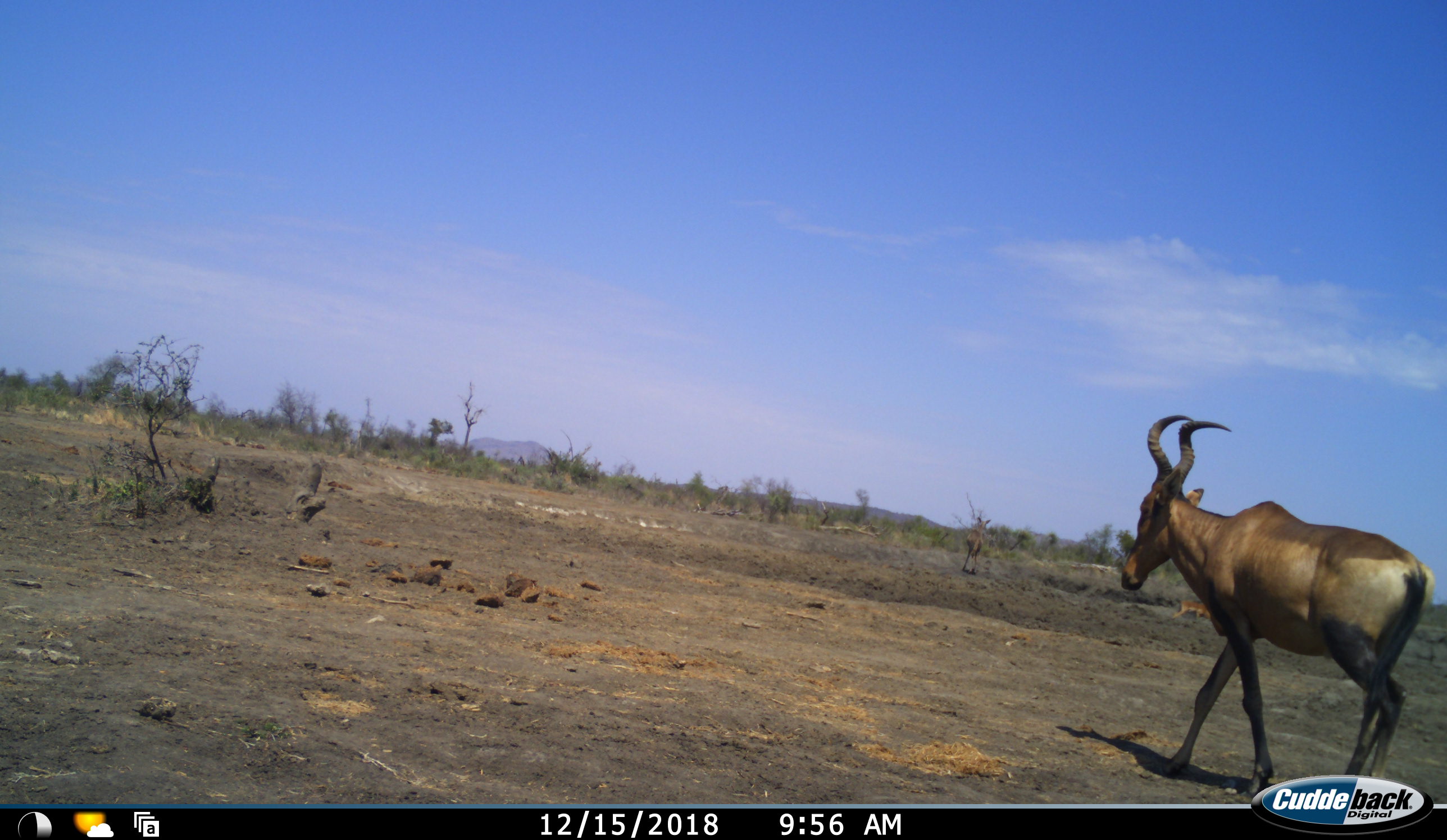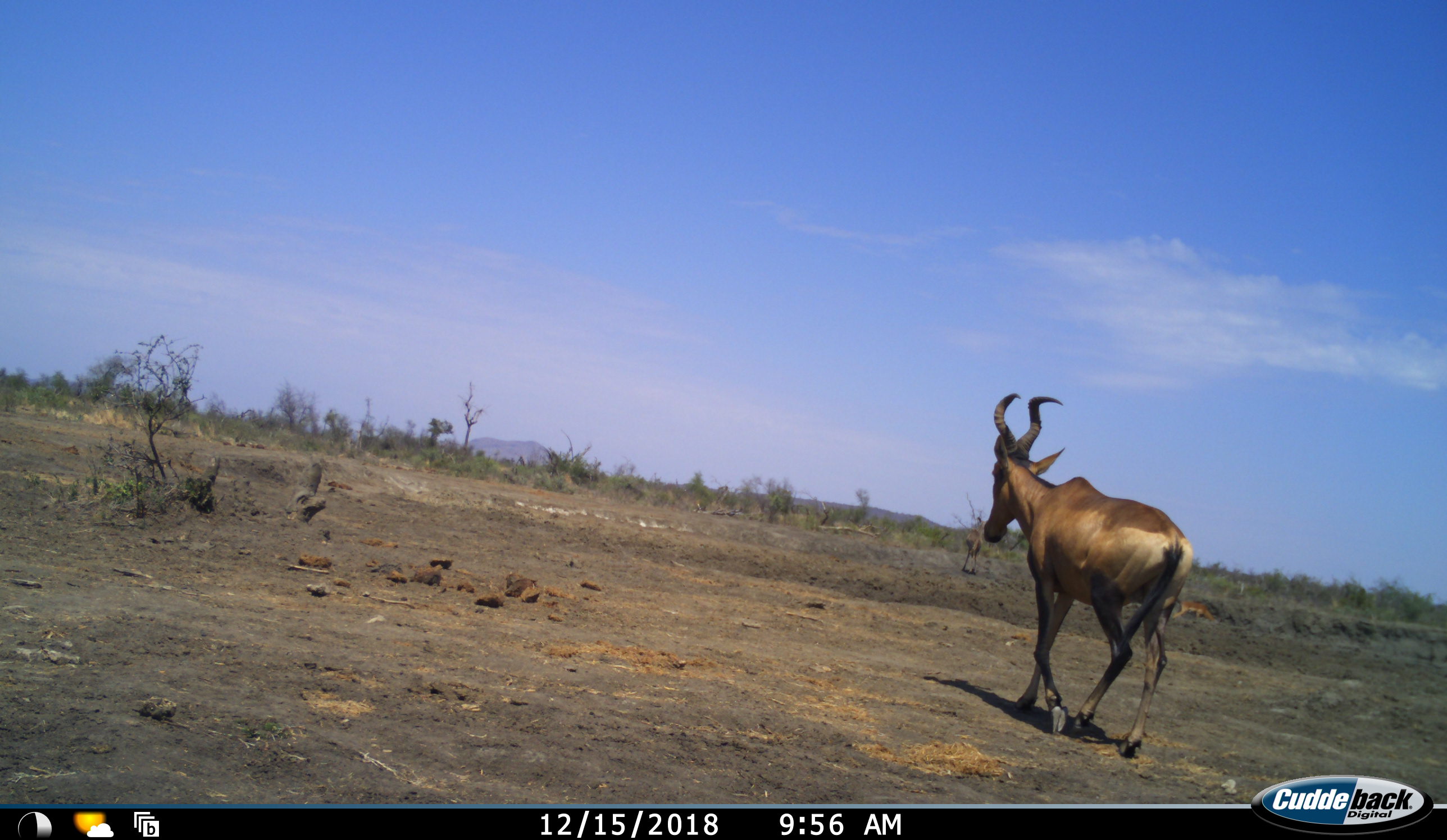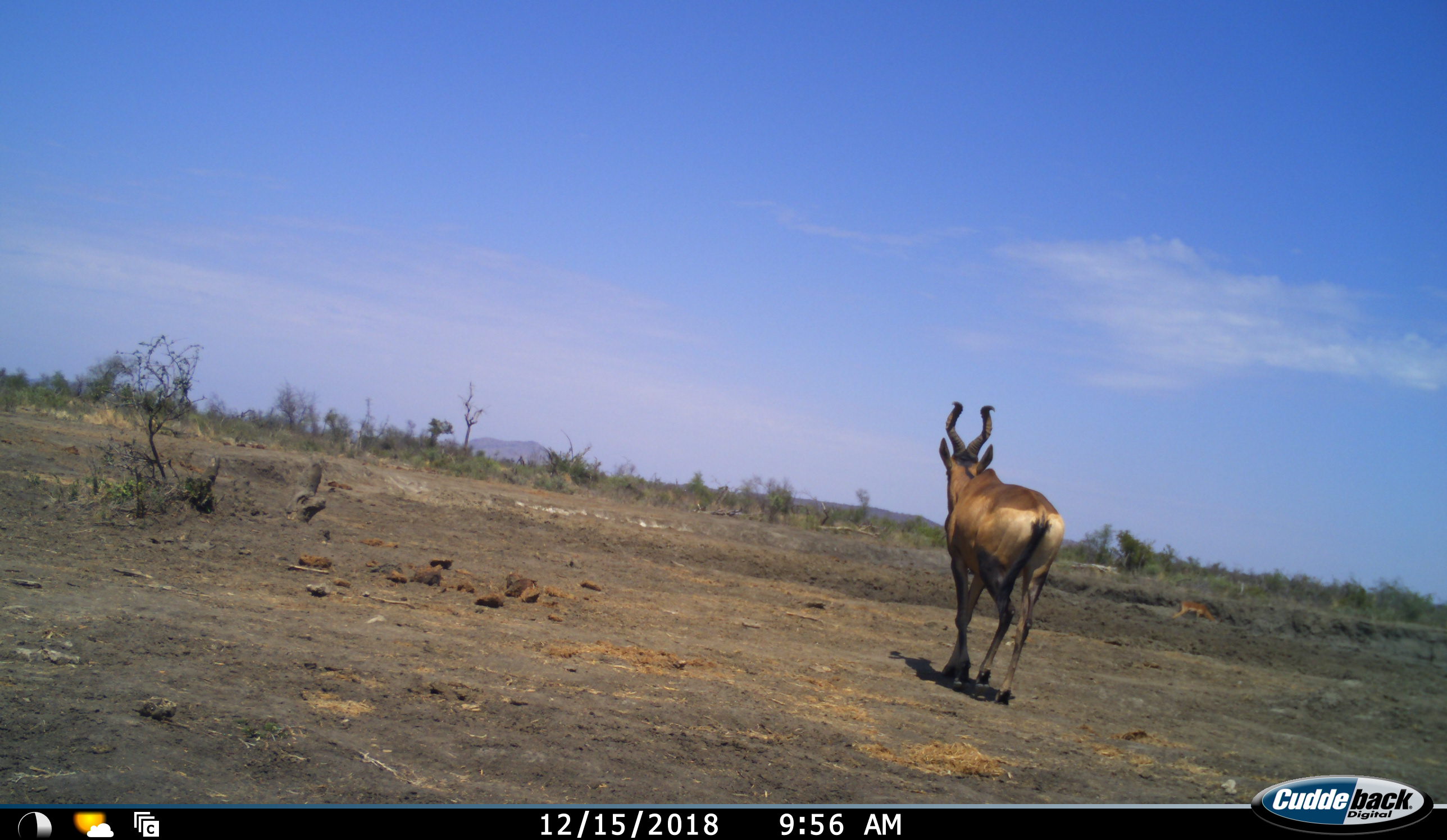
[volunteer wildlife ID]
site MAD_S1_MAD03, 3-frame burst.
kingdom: Animalia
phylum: Chordata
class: Mammalia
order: Artiodactyla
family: Bovidae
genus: Alcelaphus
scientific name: Alcelaphus buselaphus caama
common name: red hartebeest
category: hartebeestred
Hartebeestred (red hartebeest) (Alcelaphus buselaphus caama), count 1. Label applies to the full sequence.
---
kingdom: Animalia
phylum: Chordata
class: Mammalia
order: Artiodactyla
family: Bovidae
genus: Aepyceros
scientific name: Aepyceros melampus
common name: impala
Impala (Aepyceros melampus), count 1. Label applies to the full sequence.